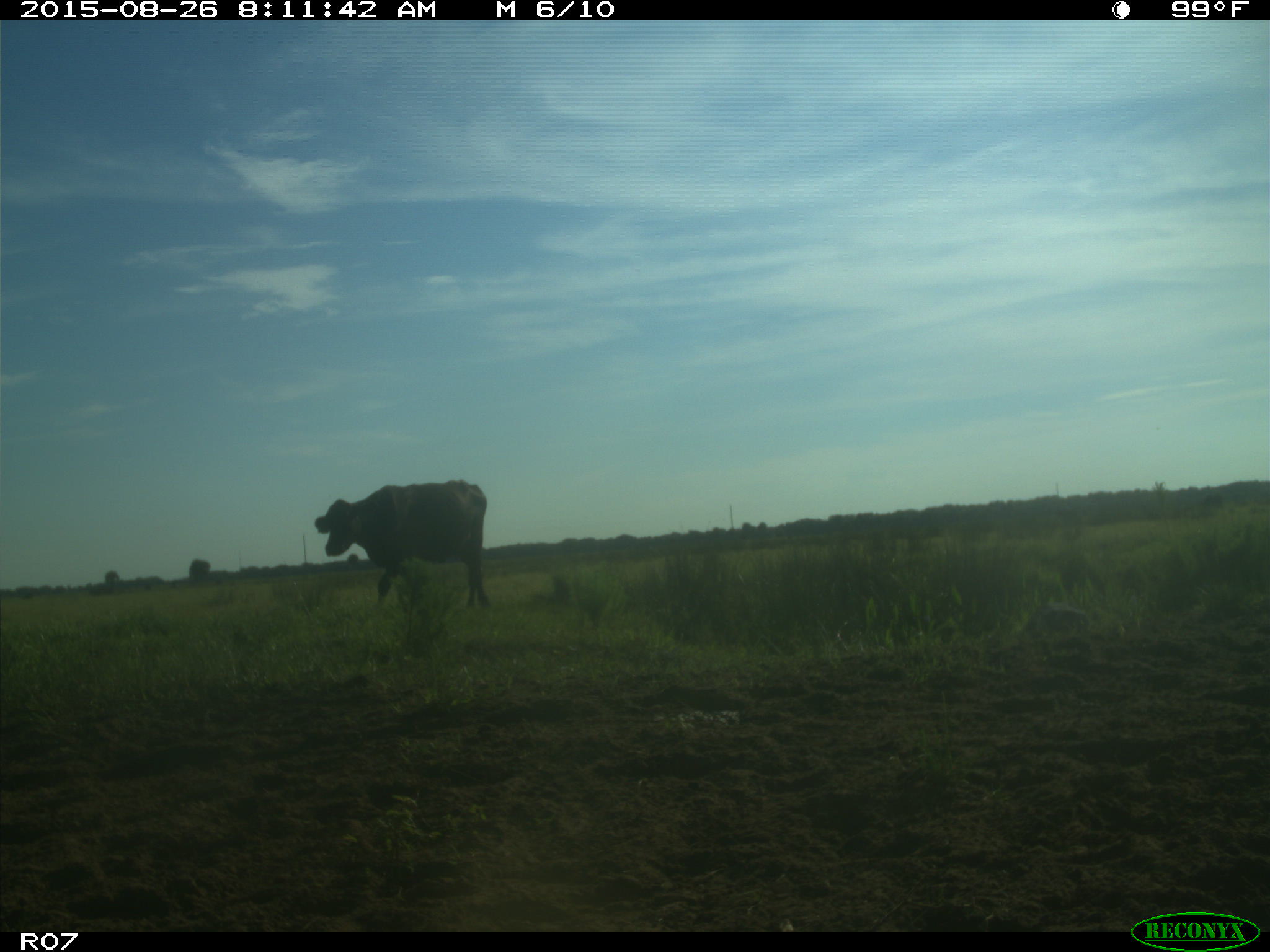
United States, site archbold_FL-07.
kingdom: Animalia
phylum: Chordata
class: Mammalia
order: Artiodactyla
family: Bovidae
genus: Bos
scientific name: Bos taurus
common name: domestic cow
Bos taurus (domestic cow).